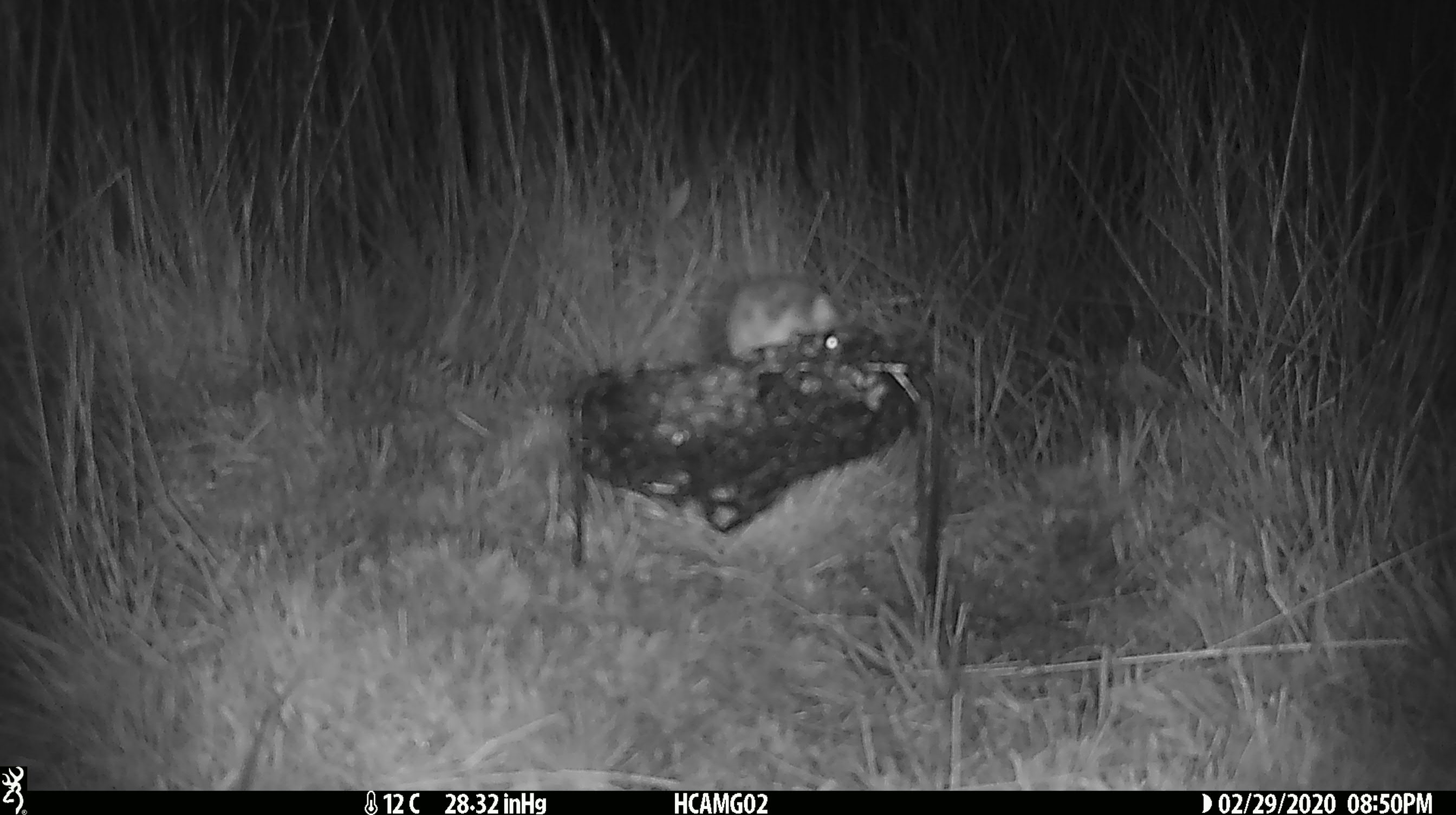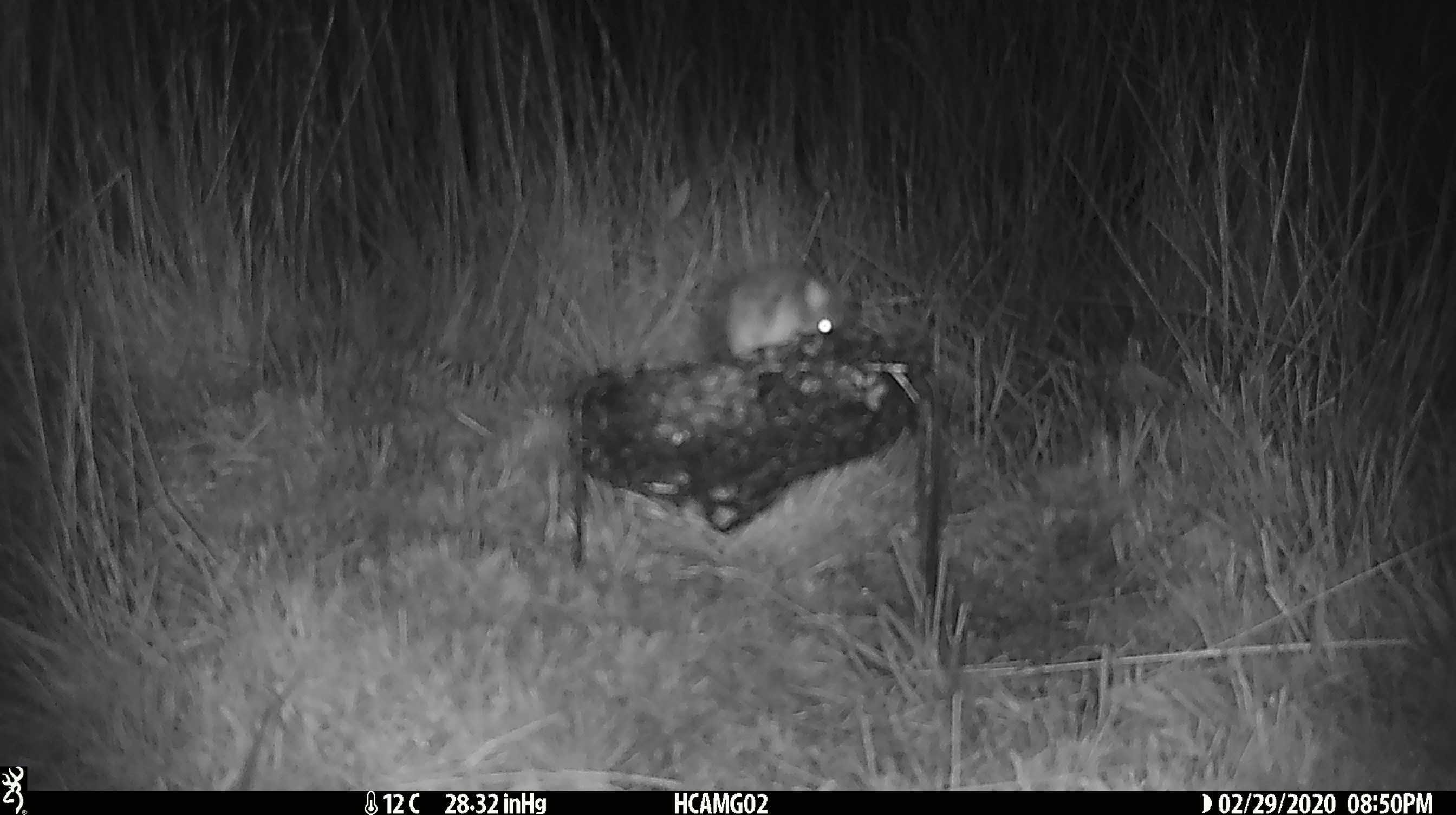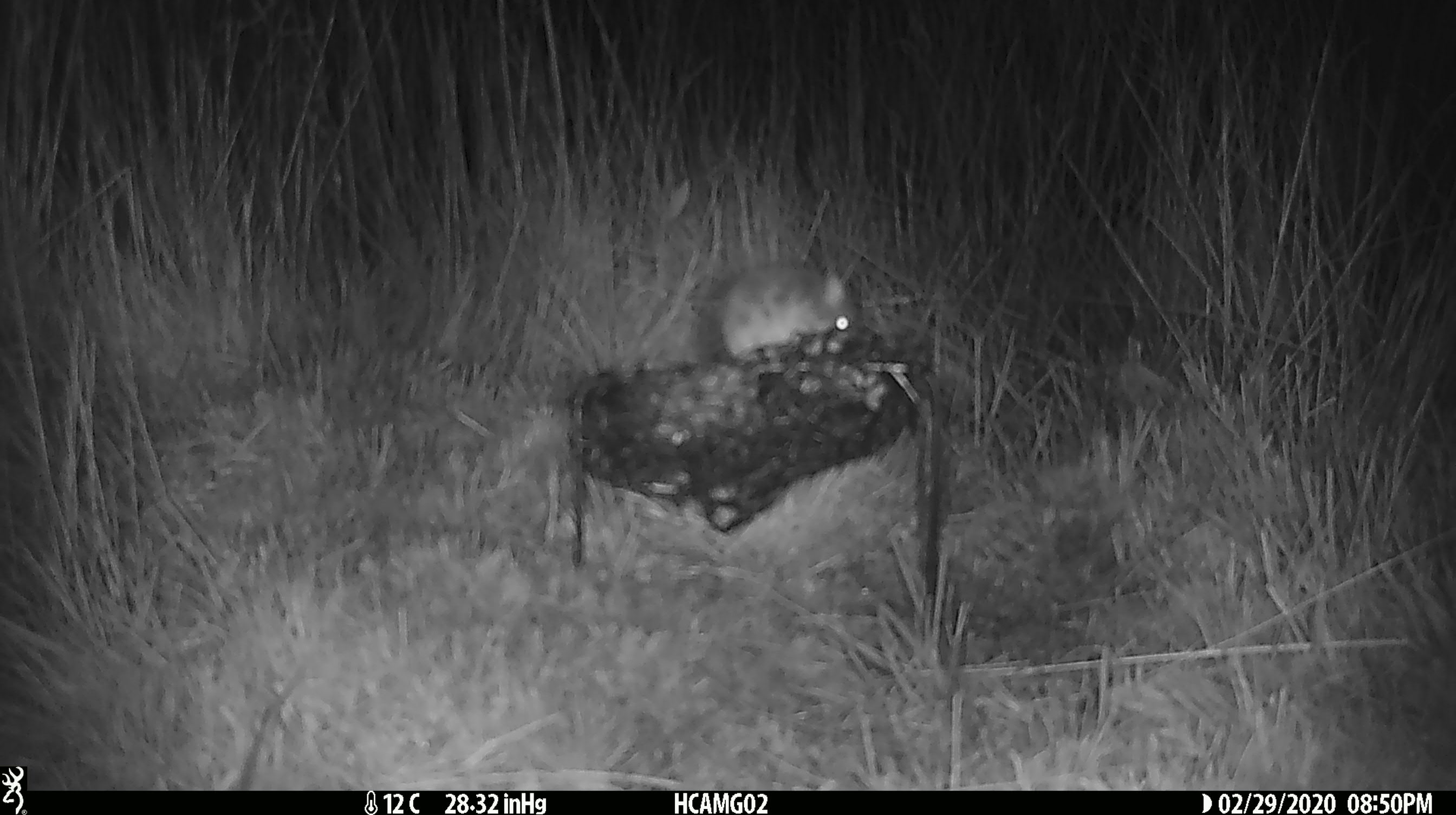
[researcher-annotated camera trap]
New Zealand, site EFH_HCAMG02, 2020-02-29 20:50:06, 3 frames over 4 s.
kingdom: Animalia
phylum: Chordata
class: Mammalia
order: Rodentia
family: Muridae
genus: Mus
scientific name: Mus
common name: mouse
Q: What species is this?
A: Mouse (Mus).